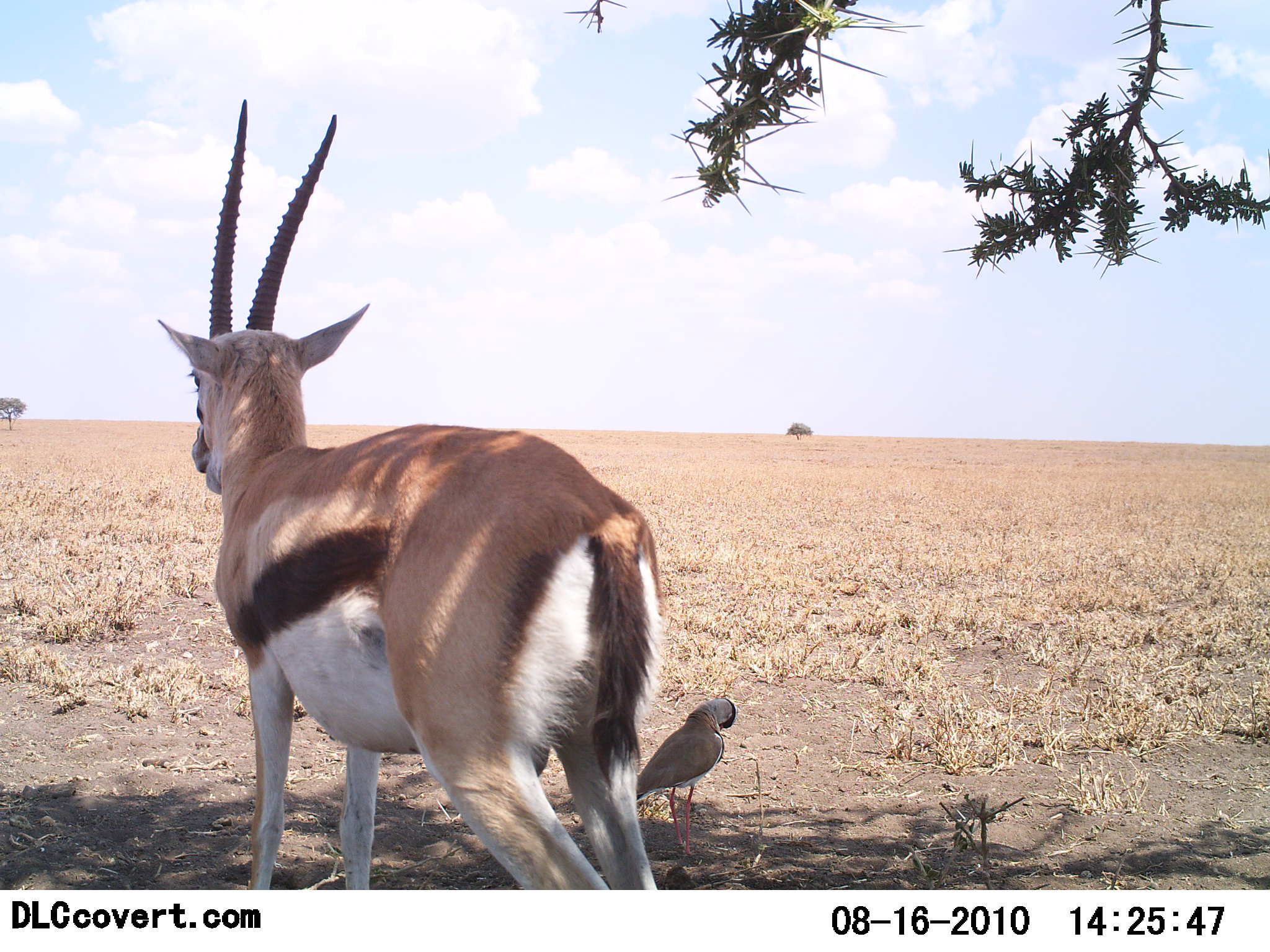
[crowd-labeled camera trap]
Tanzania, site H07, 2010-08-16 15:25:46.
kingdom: Animalia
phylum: Chordata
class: Mammalia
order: Artiodactyla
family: Bovidae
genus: Eudorcas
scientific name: Eudorcas thomsonii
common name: thomson's gazelle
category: gazellethomsons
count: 1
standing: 100%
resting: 5%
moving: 0%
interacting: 0%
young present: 0%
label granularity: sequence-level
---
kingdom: Animalia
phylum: Chordata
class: Aves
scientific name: Aves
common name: bird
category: otherbird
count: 1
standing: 81%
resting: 0%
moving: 12%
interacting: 6%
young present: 0%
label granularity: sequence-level